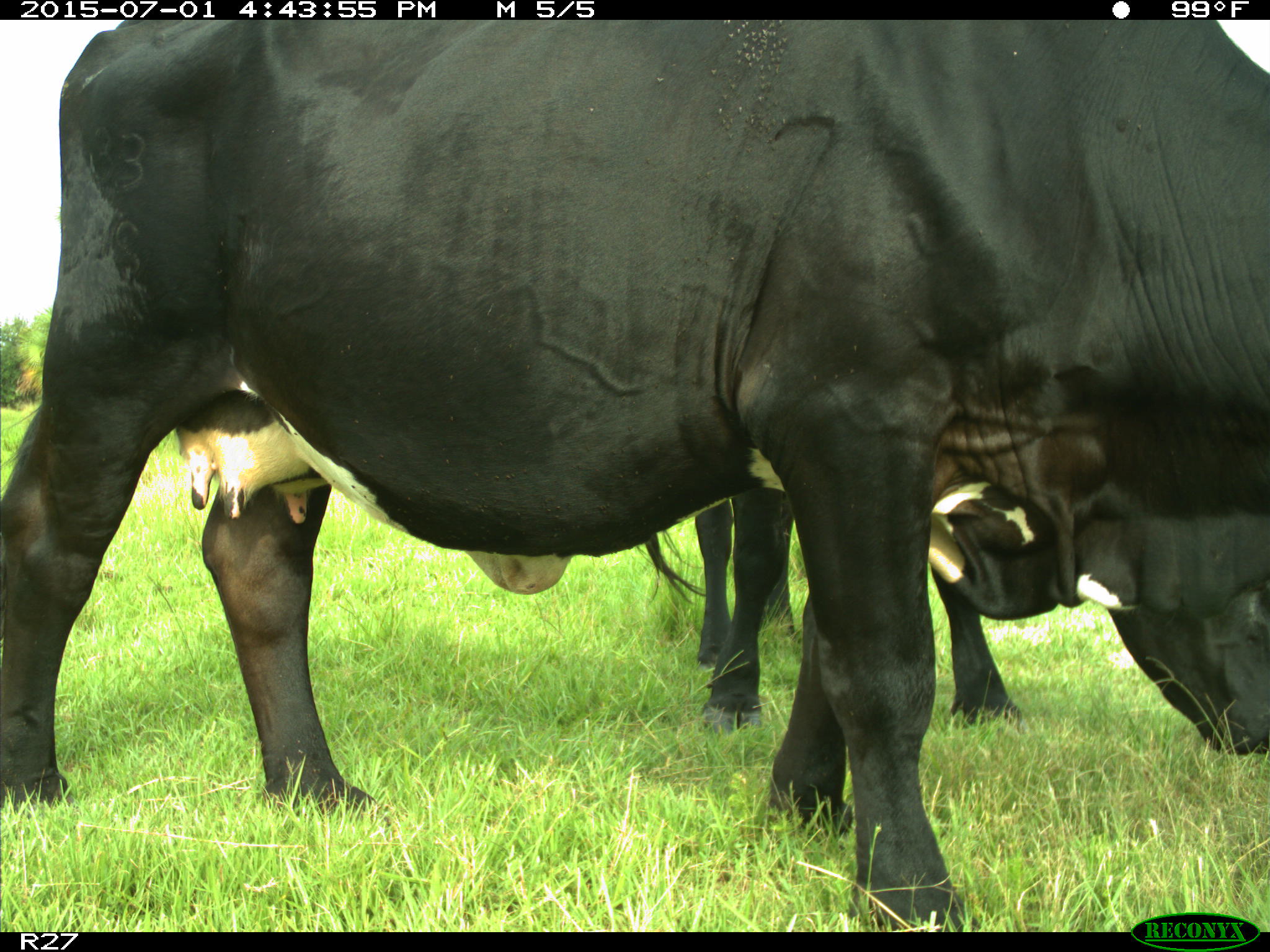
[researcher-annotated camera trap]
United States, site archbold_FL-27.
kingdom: Animalia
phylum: Chordata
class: Mammalia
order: Artiodactyla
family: Bovidae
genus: Bos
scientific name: Bos taurus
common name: domestic cow